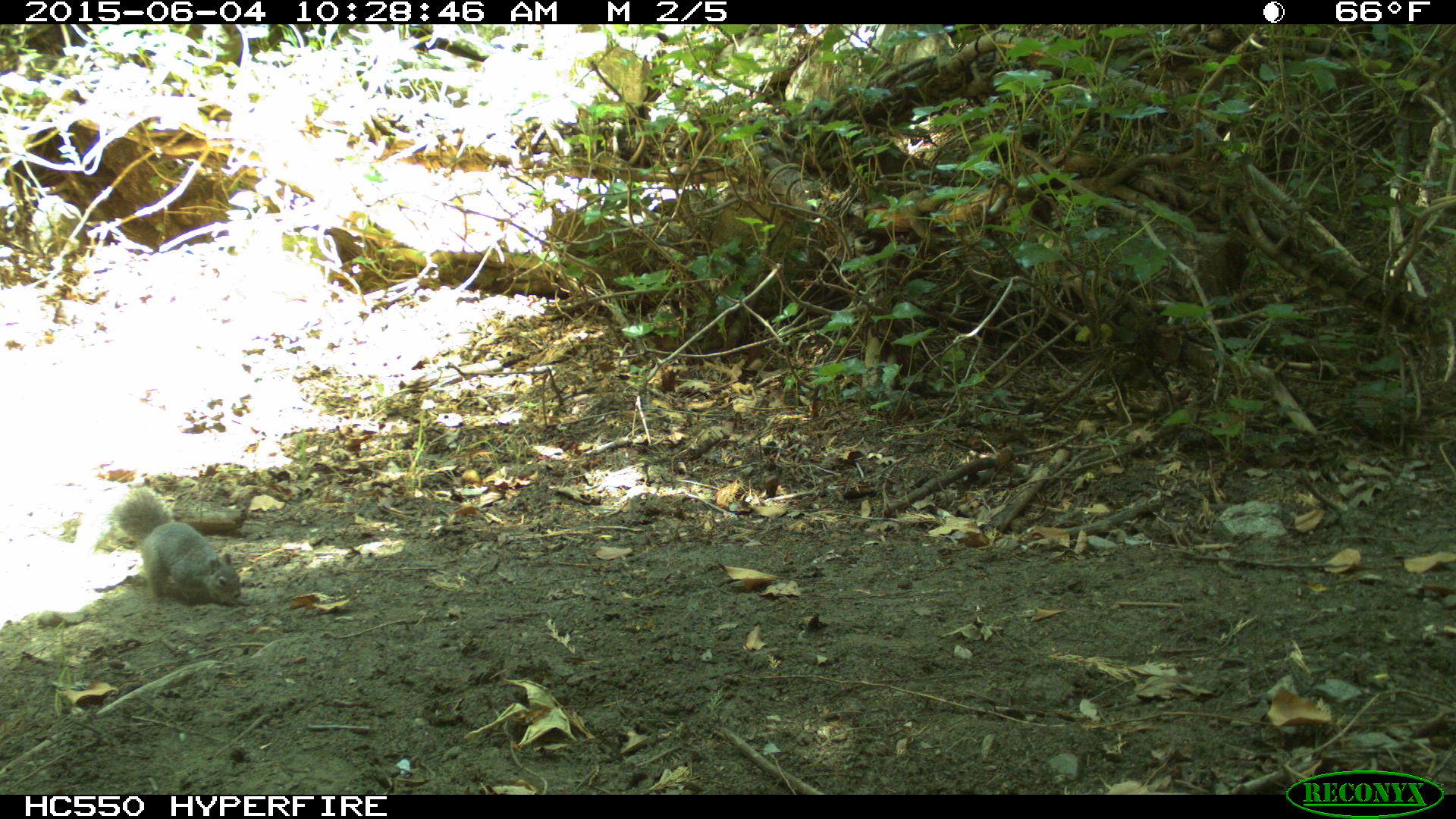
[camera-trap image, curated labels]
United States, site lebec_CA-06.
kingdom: Animalia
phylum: Chordata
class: Mammalia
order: Rodentia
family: Sciuridae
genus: Sciurus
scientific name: Sciurus carolinensis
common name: eastern gray squirrel